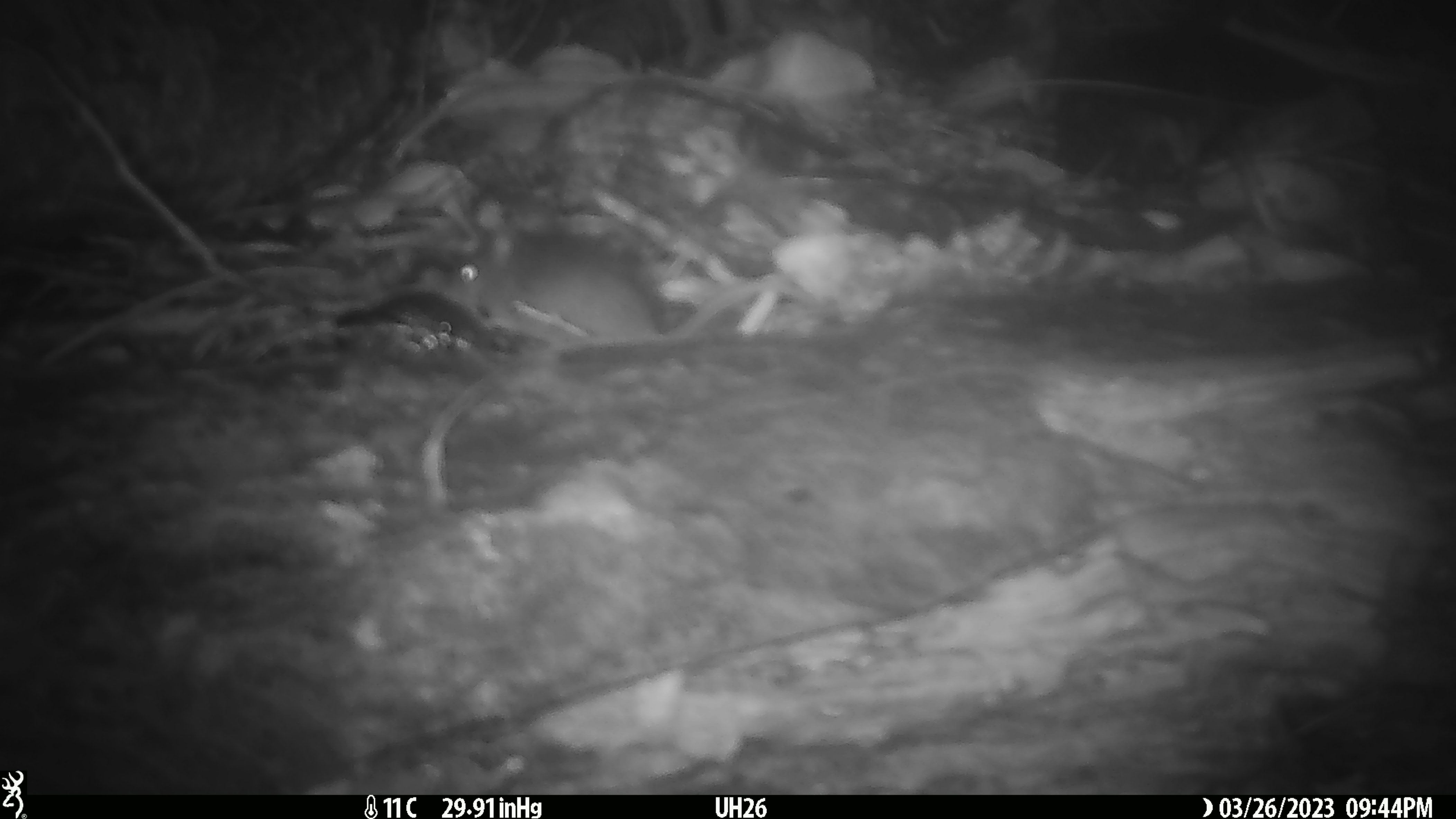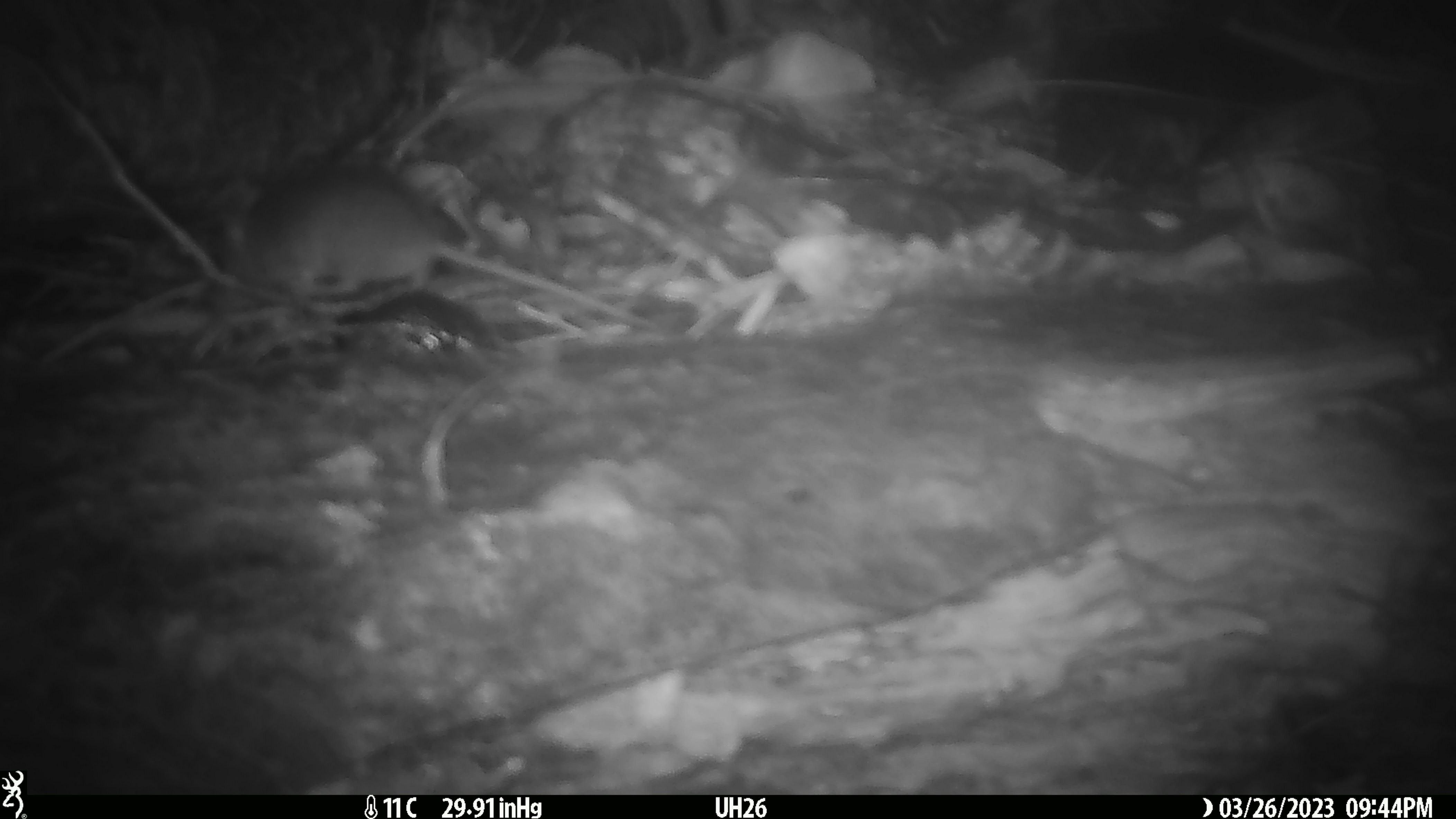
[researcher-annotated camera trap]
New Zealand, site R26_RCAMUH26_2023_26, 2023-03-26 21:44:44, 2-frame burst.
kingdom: Animalia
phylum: Chordata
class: Mammalia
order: Rodentia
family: Muridae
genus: Mus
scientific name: Mus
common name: mouse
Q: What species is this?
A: Mouse (Mus).